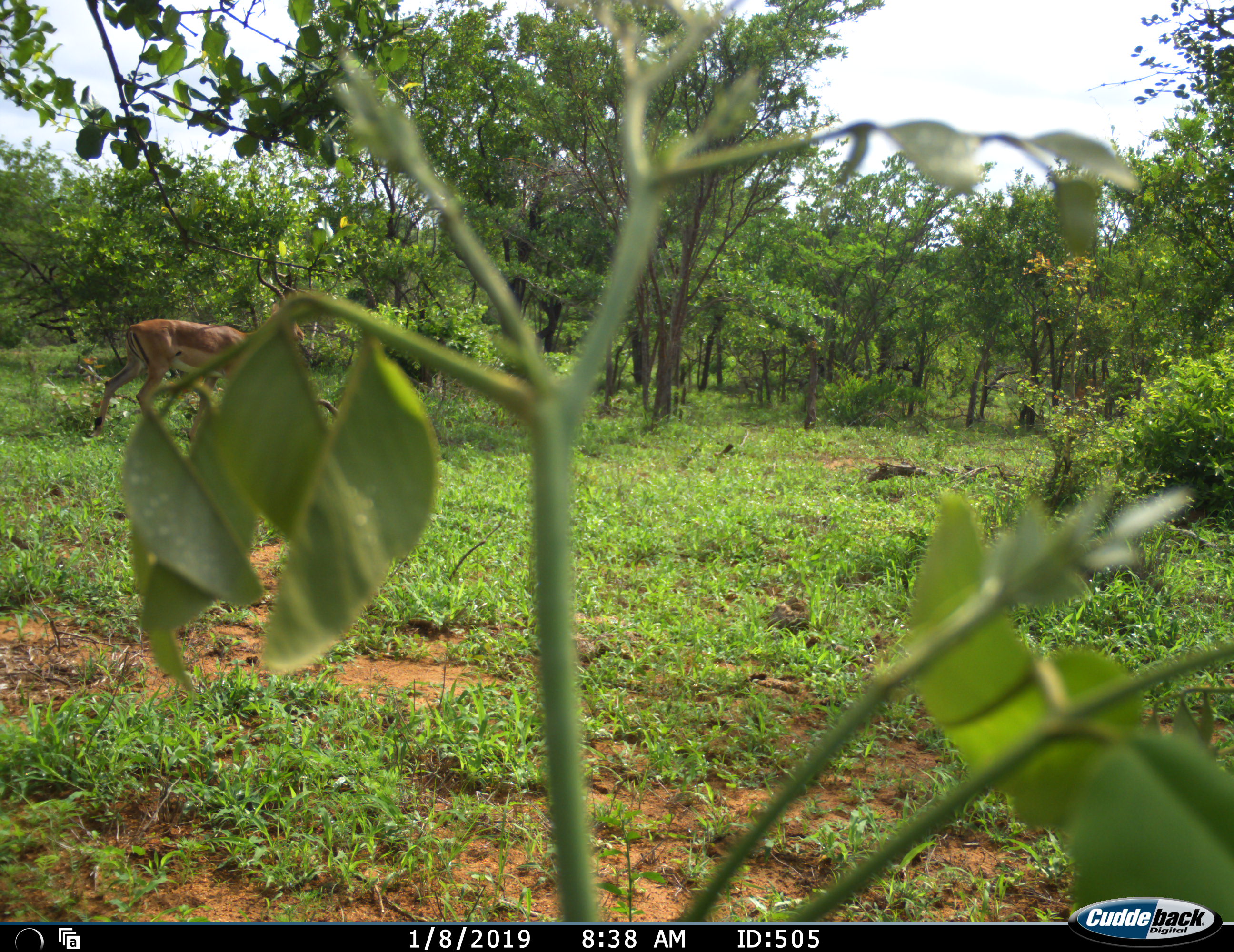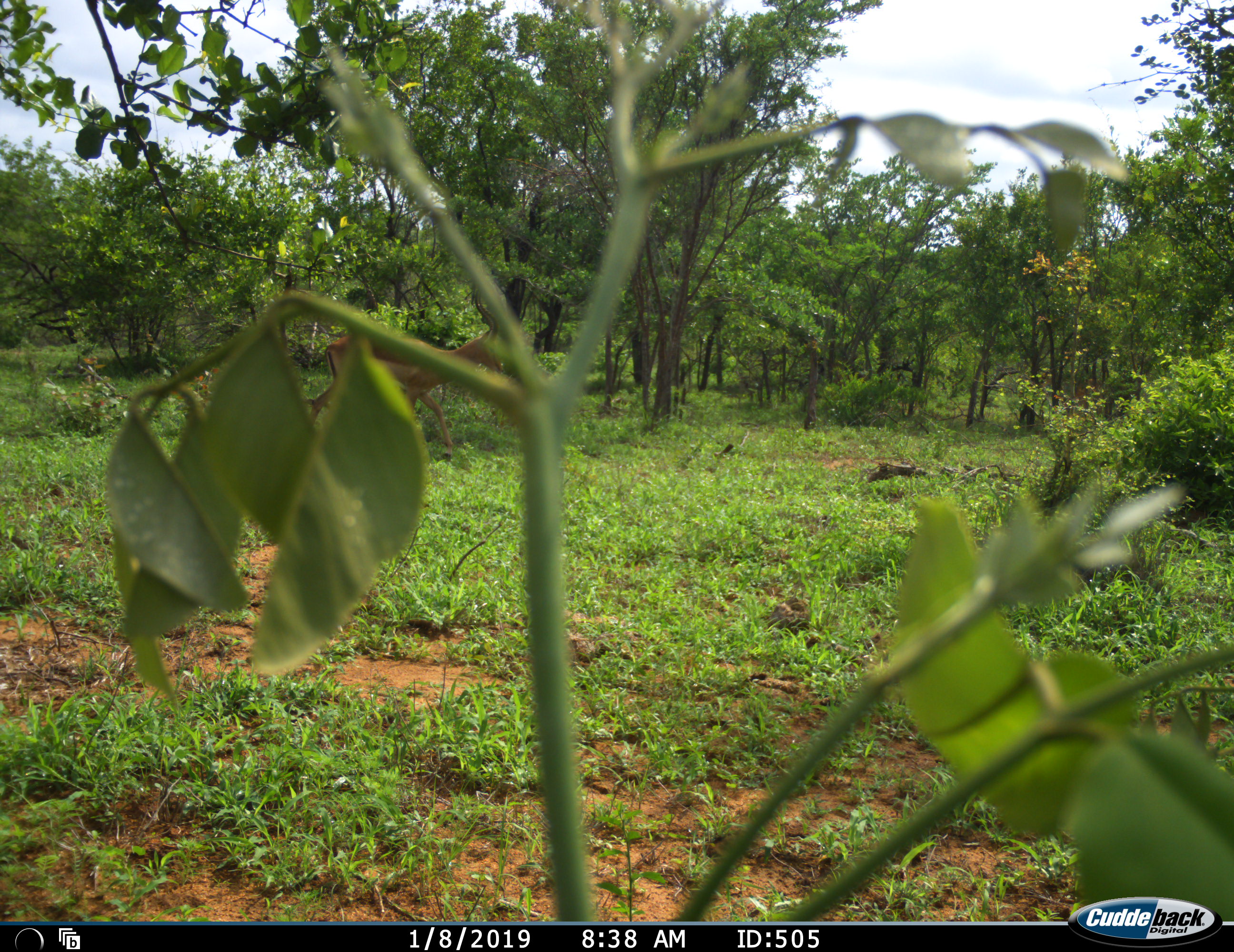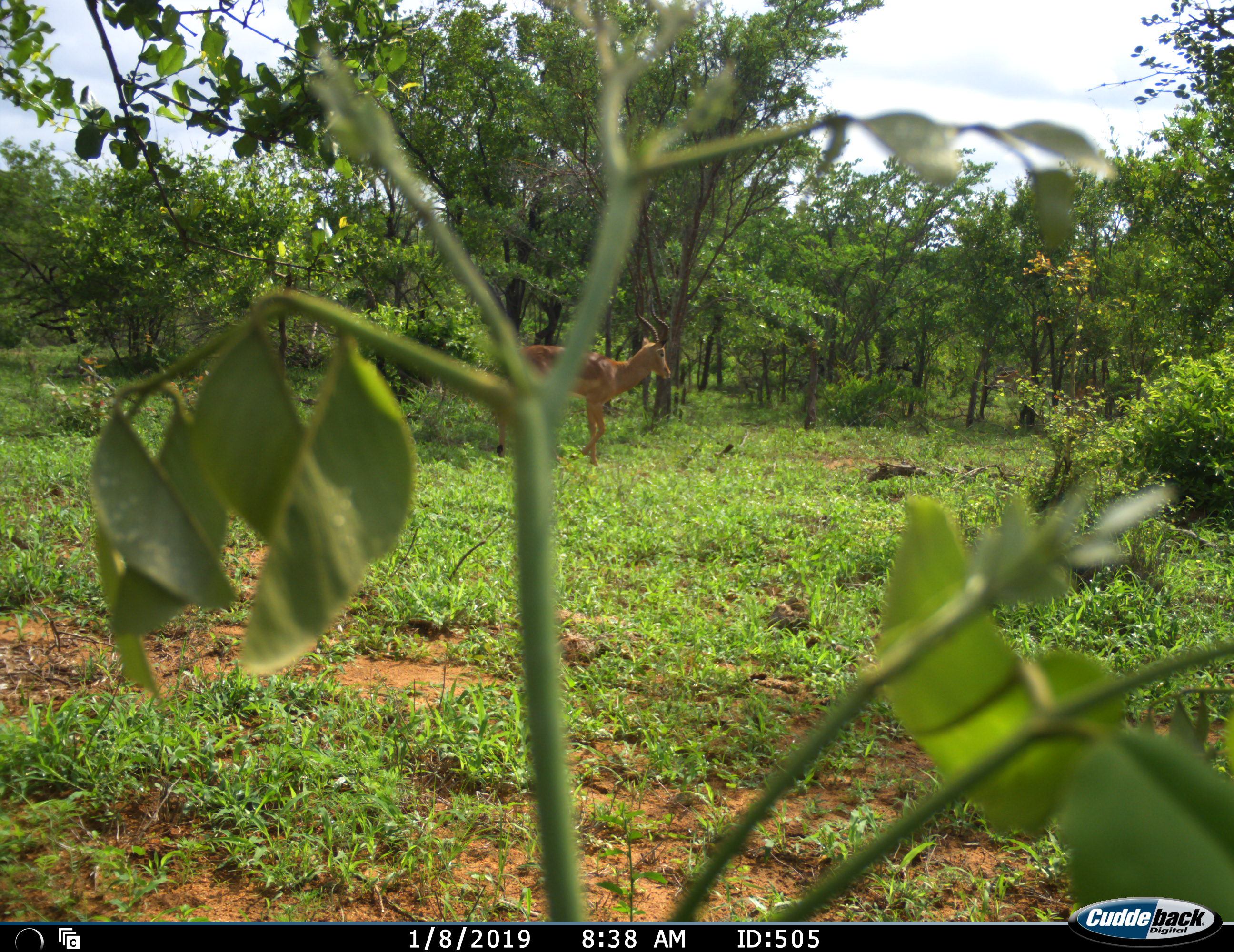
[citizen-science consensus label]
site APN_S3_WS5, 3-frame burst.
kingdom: Animalia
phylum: Chordata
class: Mammalia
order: Artiodactyla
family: Bovidae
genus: Aepyceros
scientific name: Aepyceros melampus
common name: impala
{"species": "impala (Aepyceros melampus)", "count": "1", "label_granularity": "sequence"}